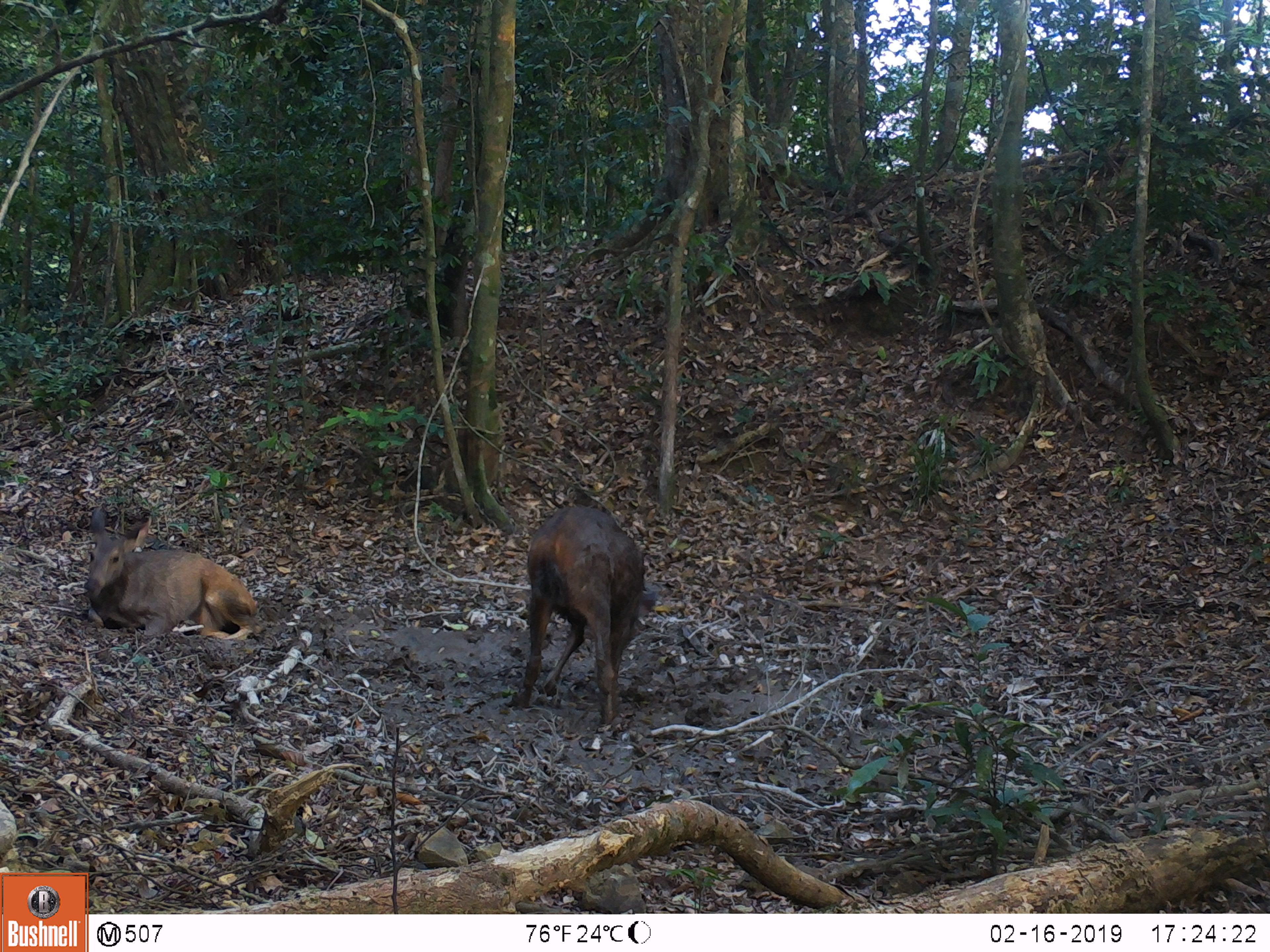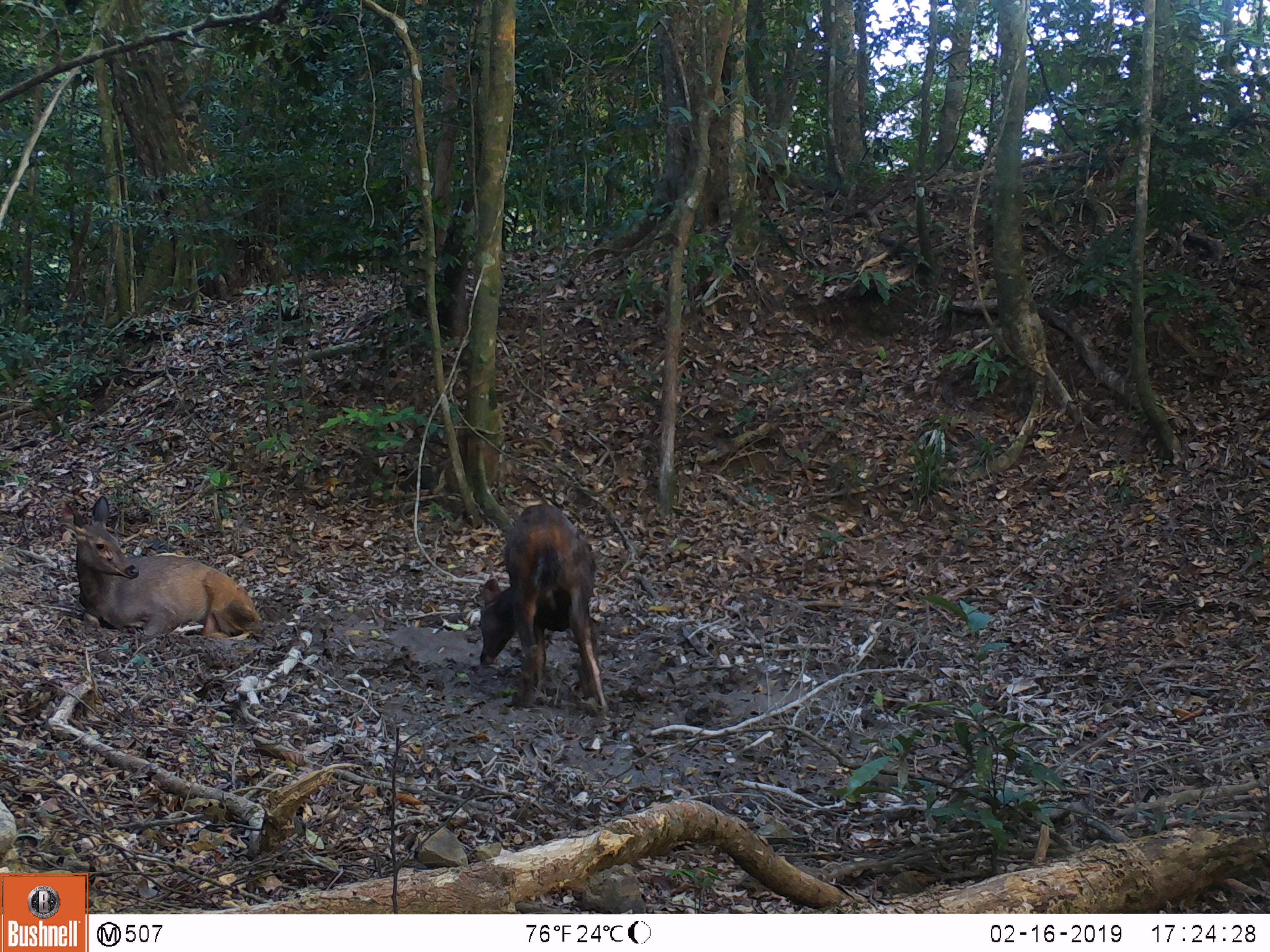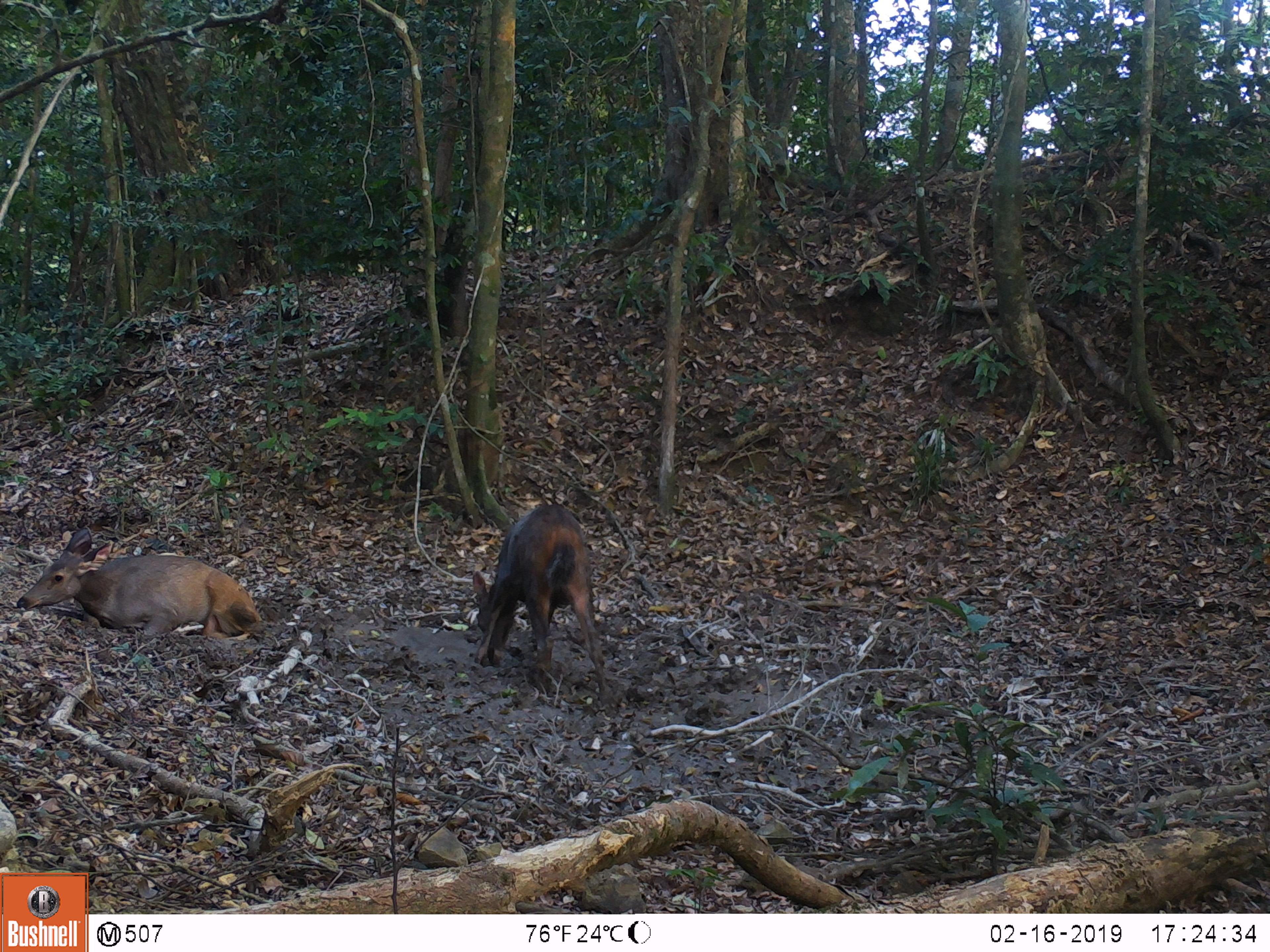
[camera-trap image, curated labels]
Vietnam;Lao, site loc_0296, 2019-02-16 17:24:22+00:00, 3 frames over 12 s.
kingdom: Animalia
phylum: Chordata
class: Mammalia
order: Artiodactyla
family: Cervidae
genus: Rusa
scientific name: Rusa unicolor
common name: sambar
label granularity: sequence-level